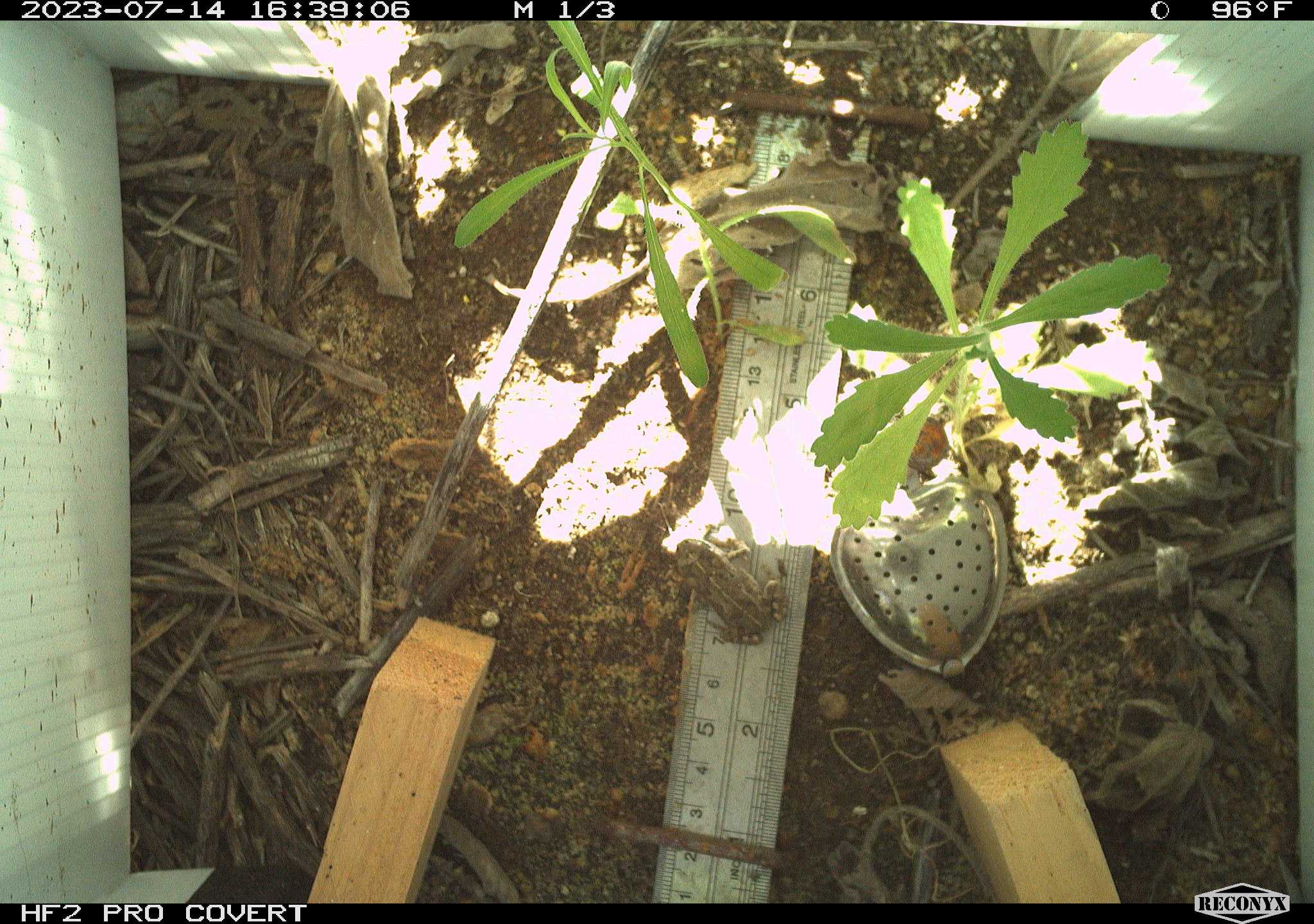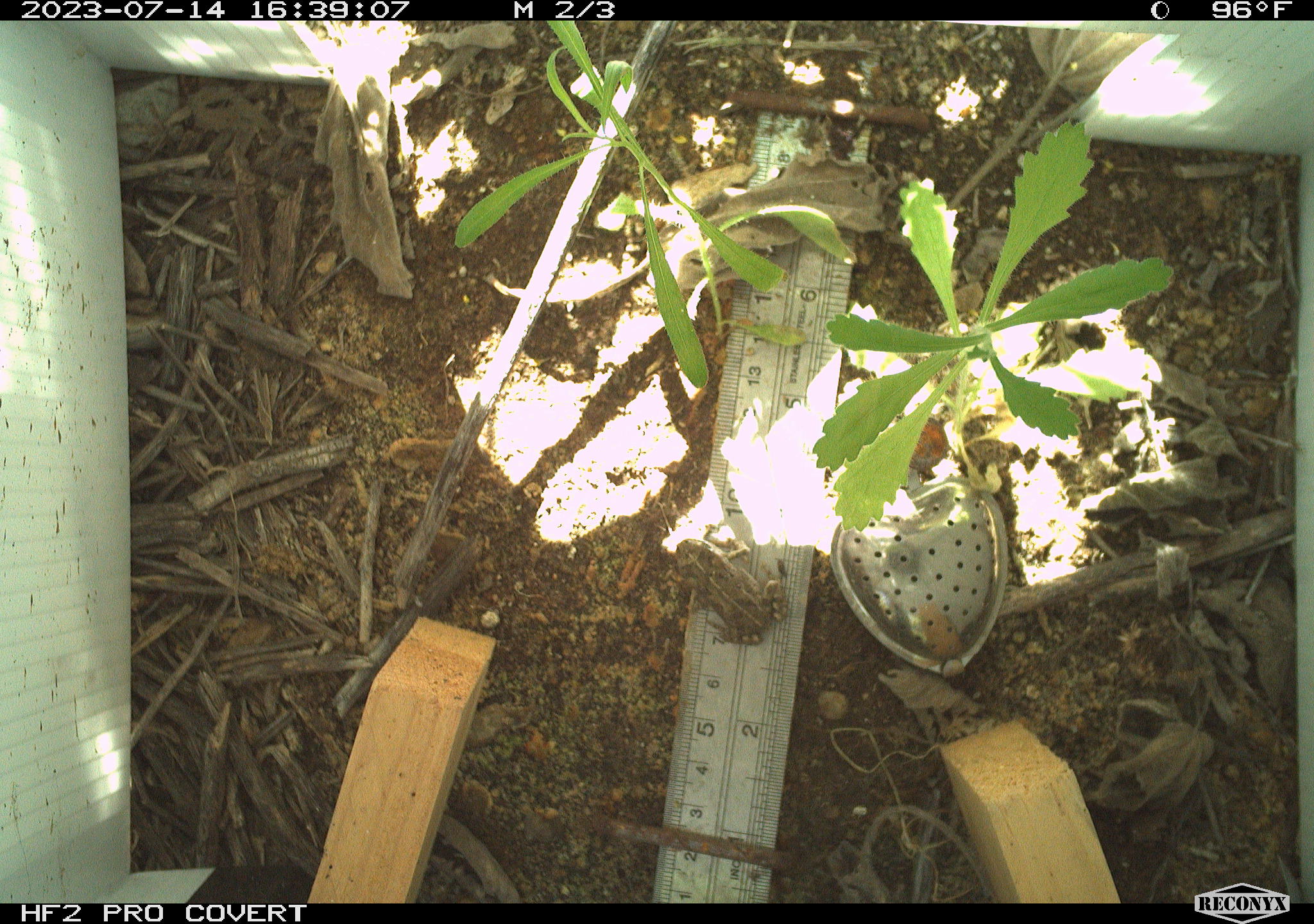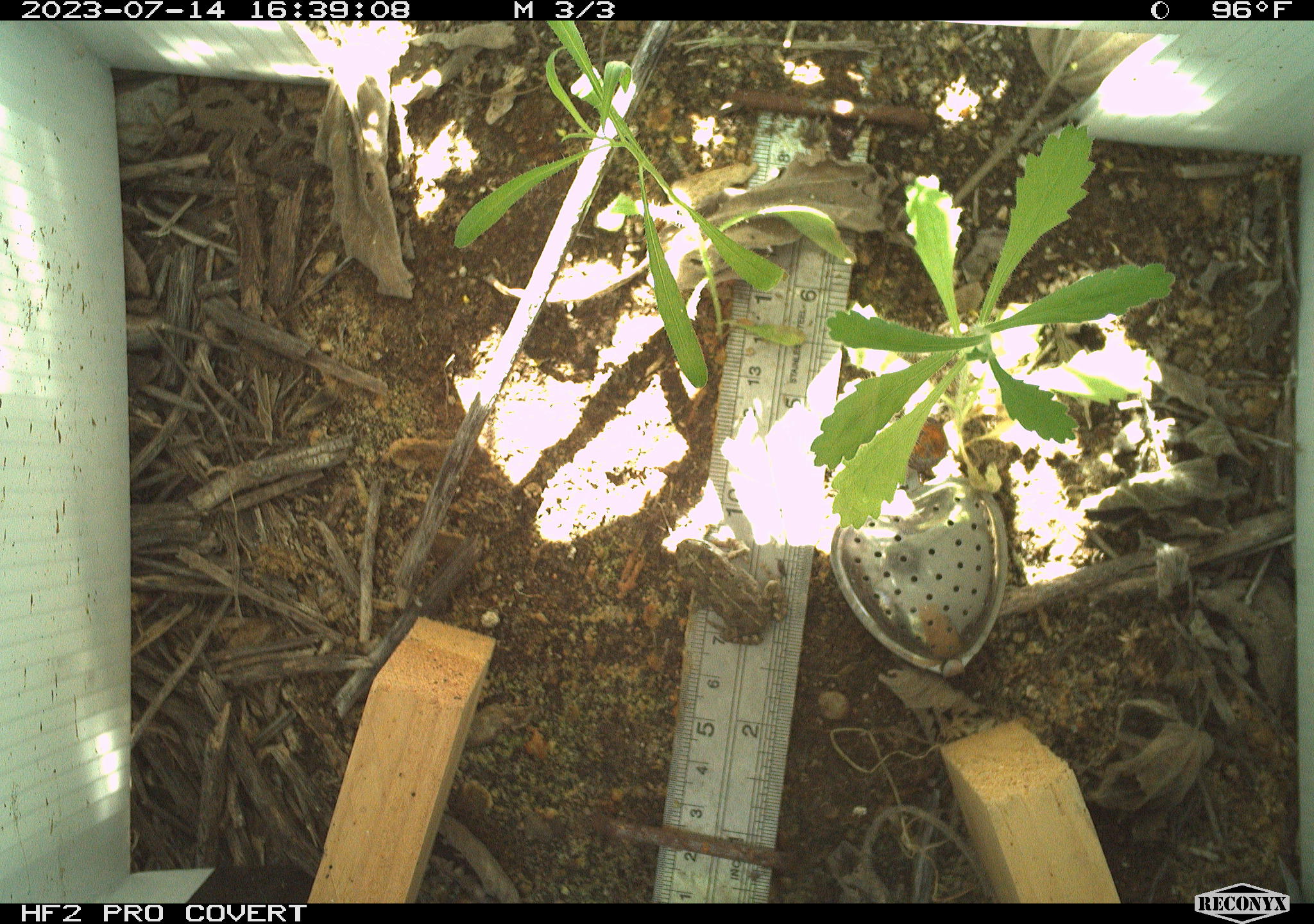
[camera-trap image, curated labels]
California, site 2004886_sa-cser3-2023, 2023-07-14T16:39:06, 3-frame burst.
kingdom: Animalia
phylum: Chordata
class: Amphibia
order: Anura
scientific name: Anura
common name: frogs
Frogs (Anura).